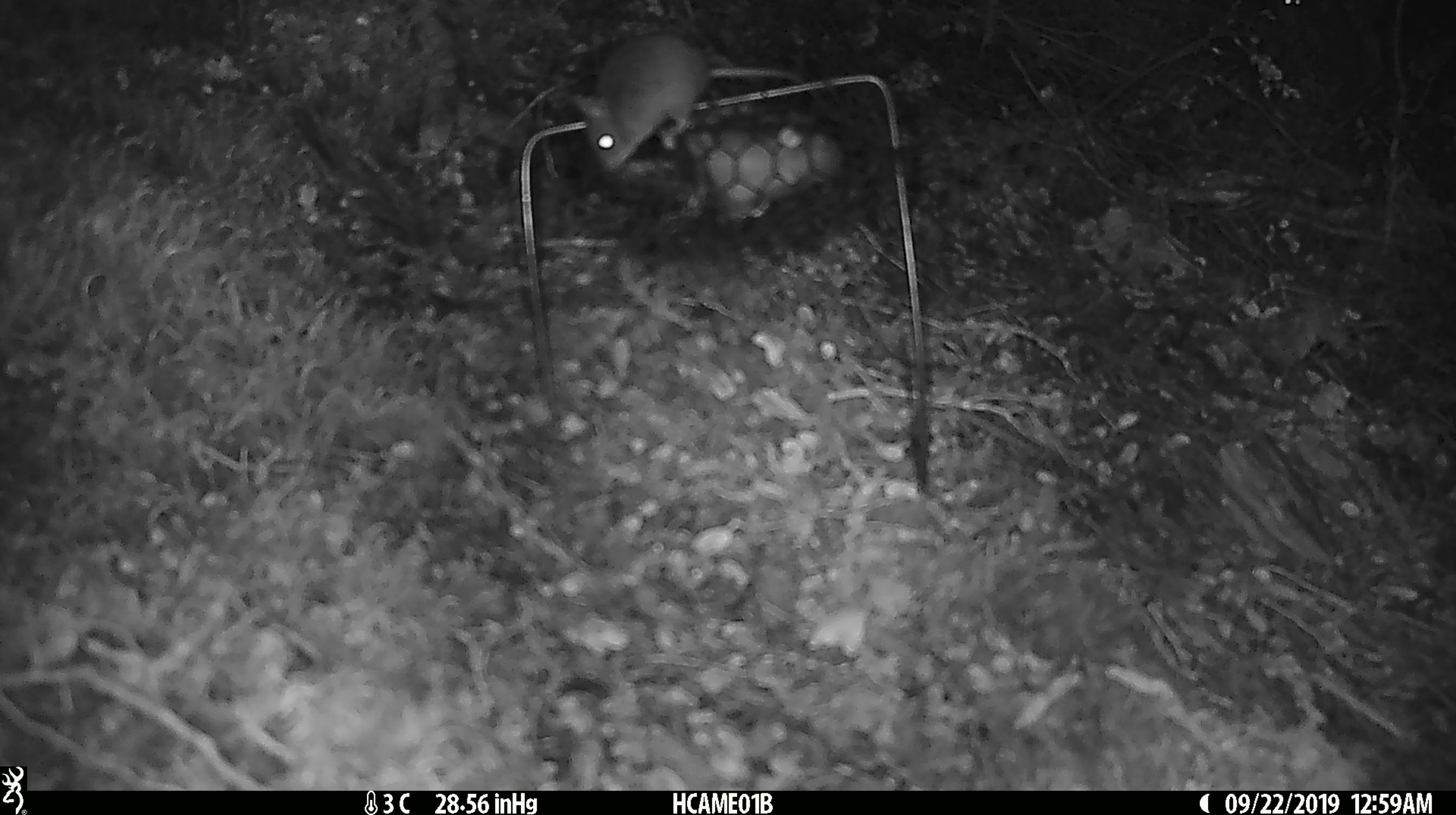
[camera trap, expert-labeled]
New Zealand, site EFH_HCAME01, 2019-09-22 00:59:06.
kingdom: Animalia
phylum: Chordata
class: Mammalia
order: Rodentia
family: Muridae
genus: Mus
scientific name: Mus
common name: mouse